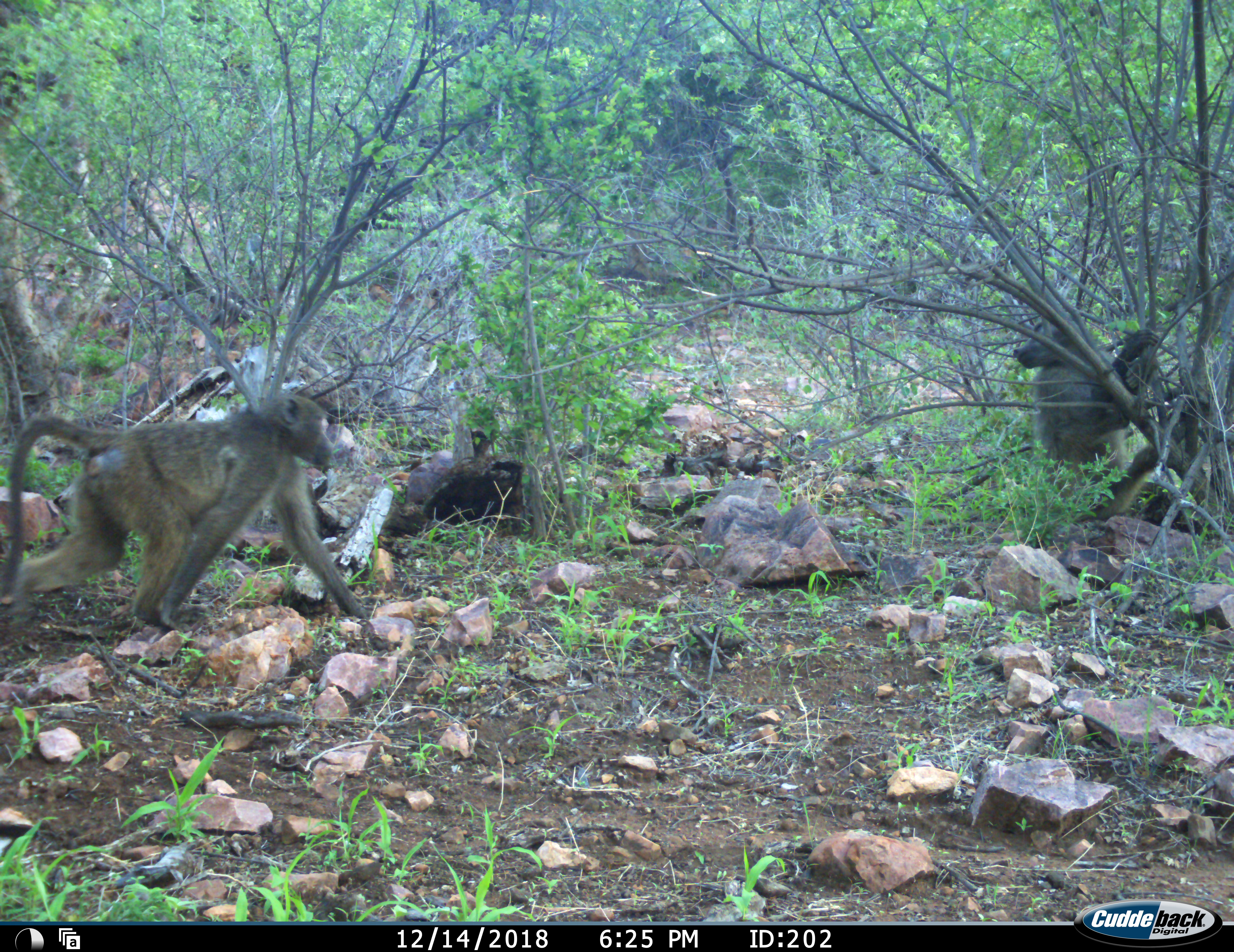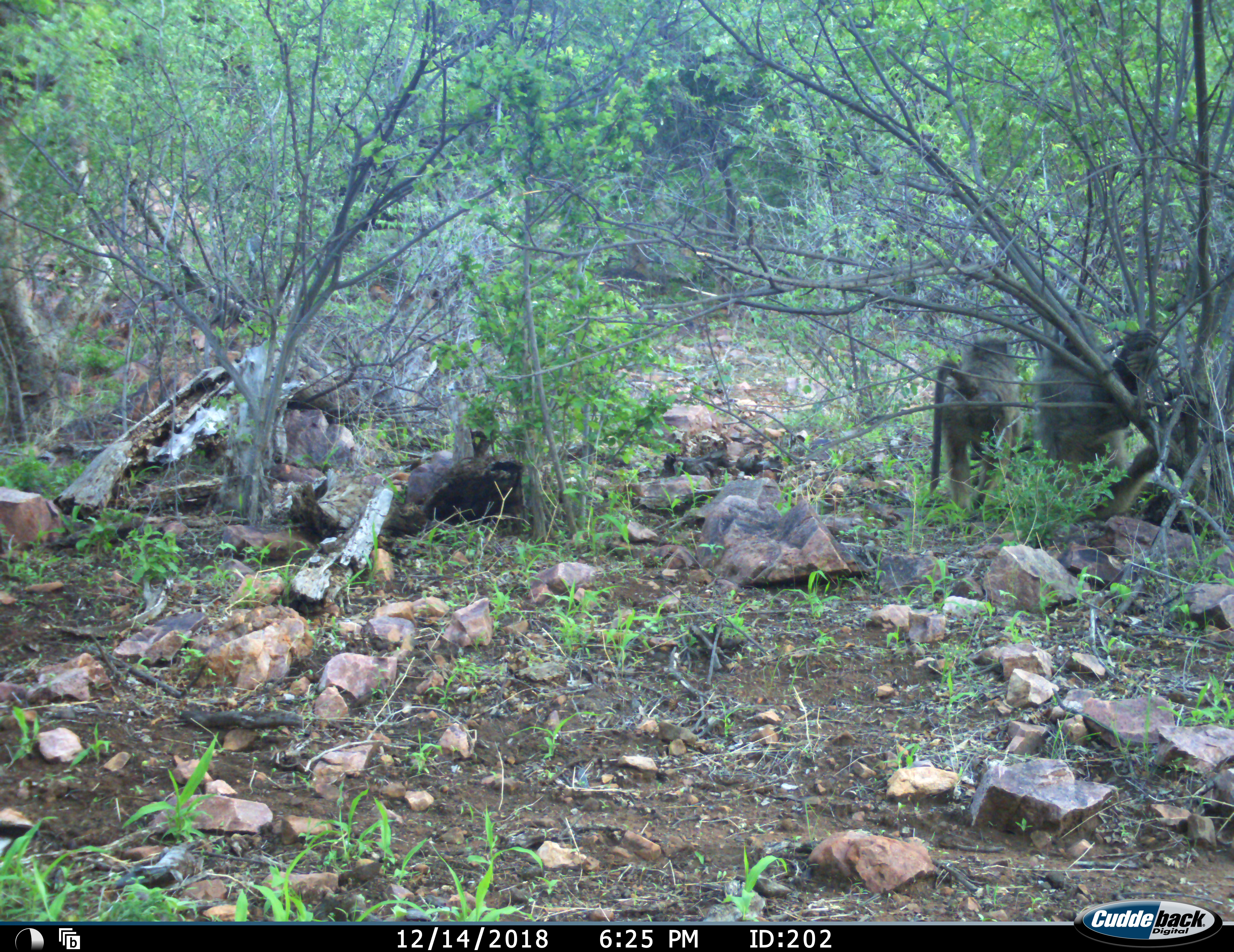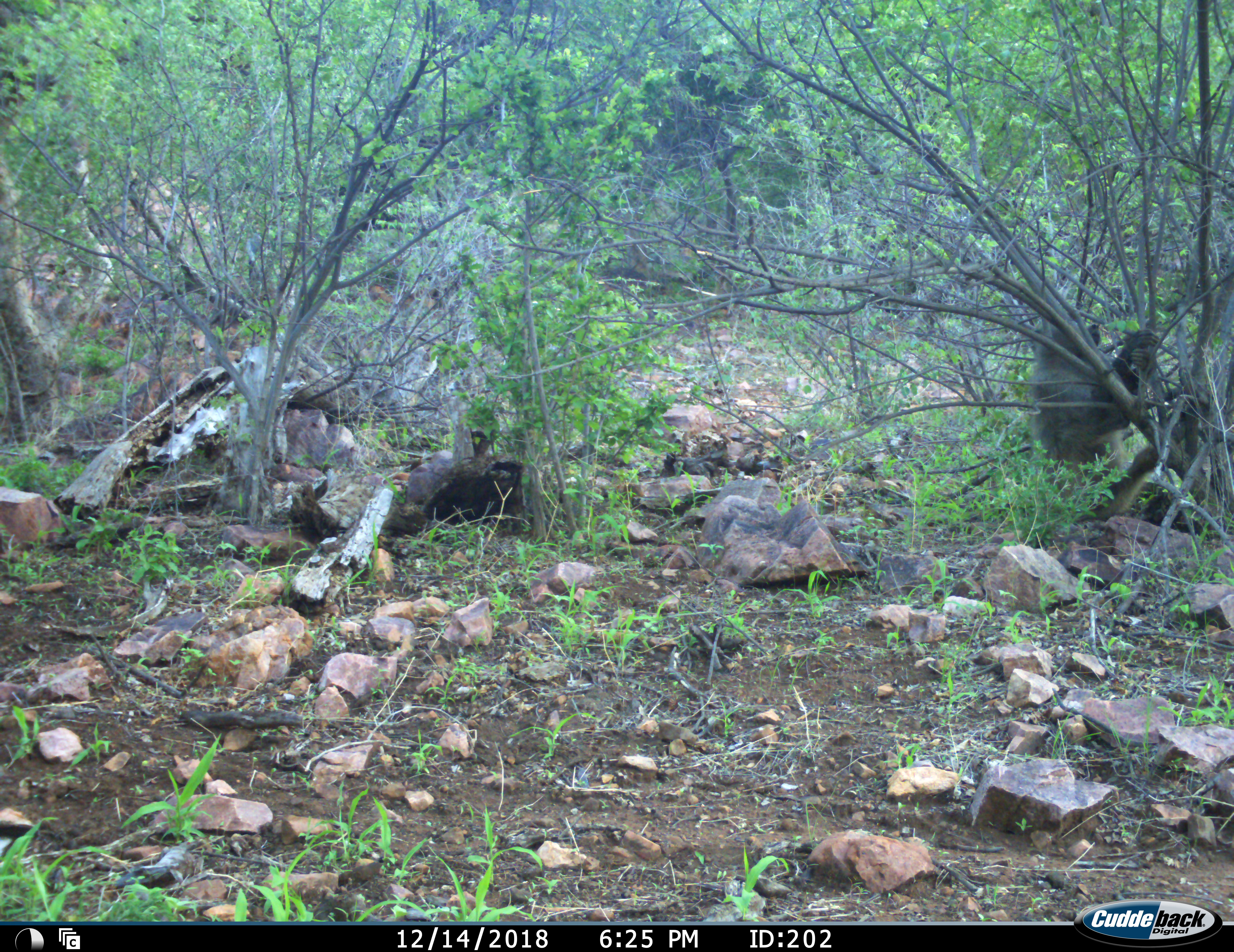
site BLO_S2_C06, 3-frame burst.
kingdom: Animalia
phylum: Chordata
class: Mammalia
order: Primates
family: Cercopithecidae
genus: Papio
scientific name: Papio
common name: baboon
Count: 2.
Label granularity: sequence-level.